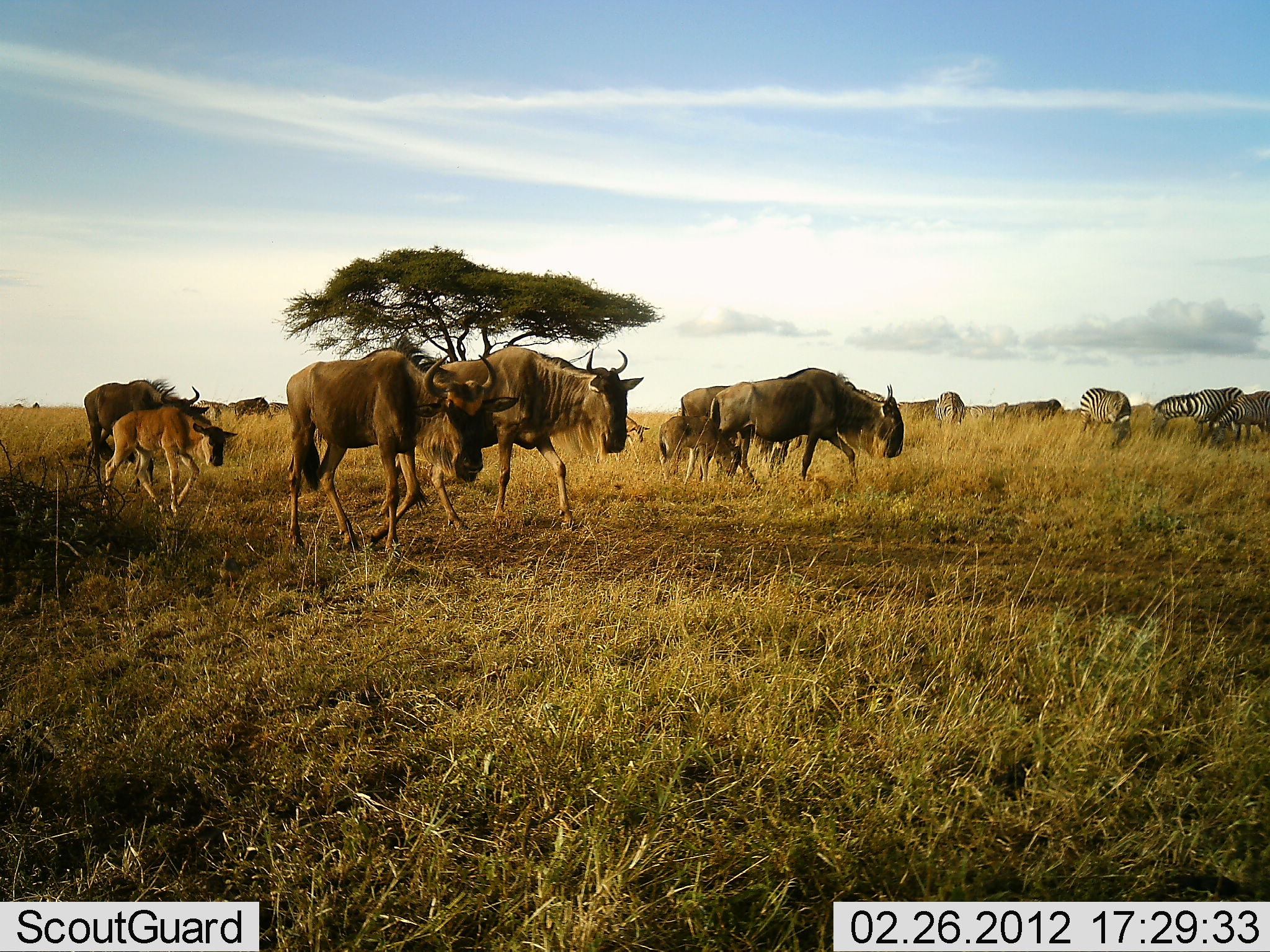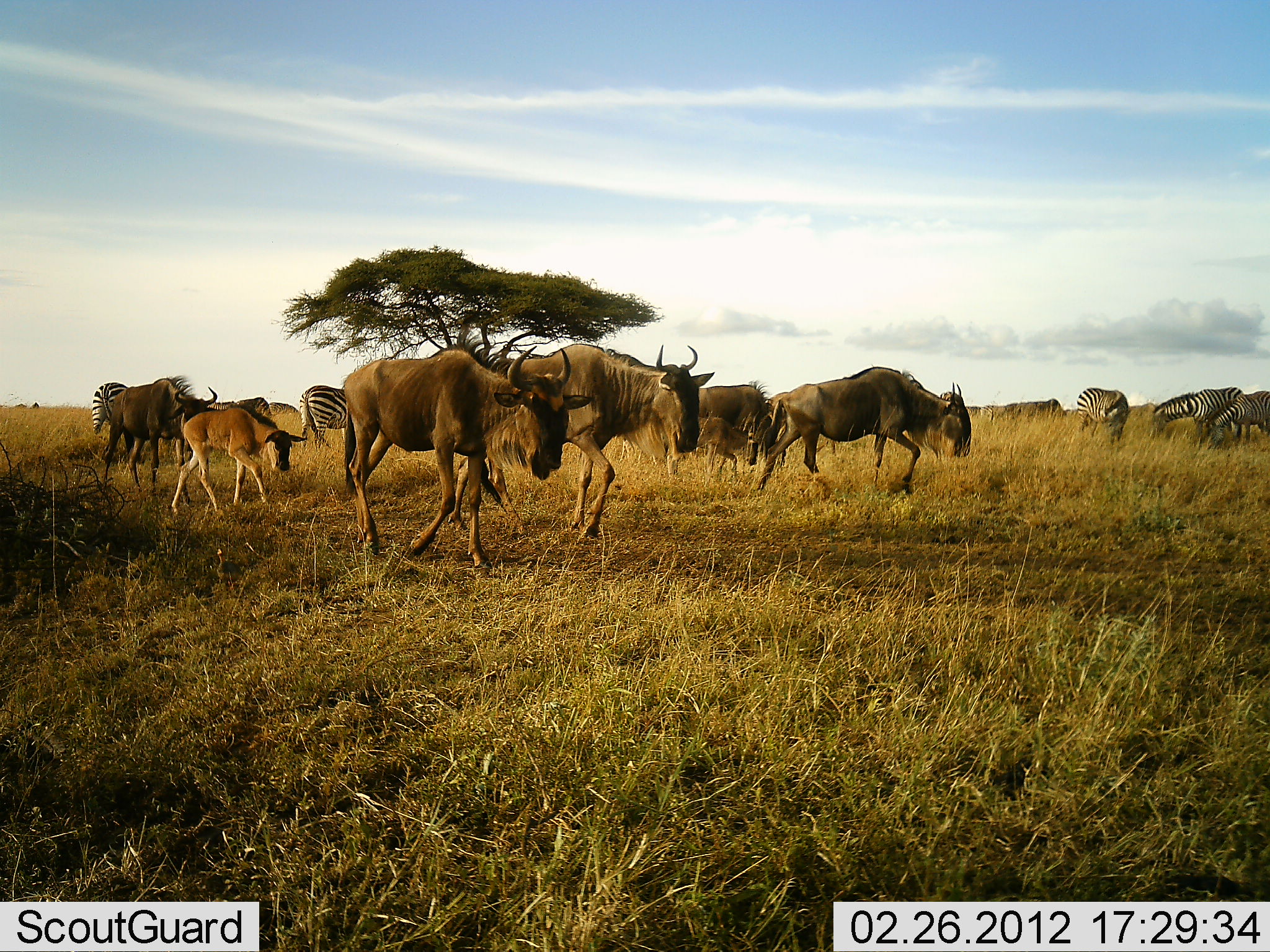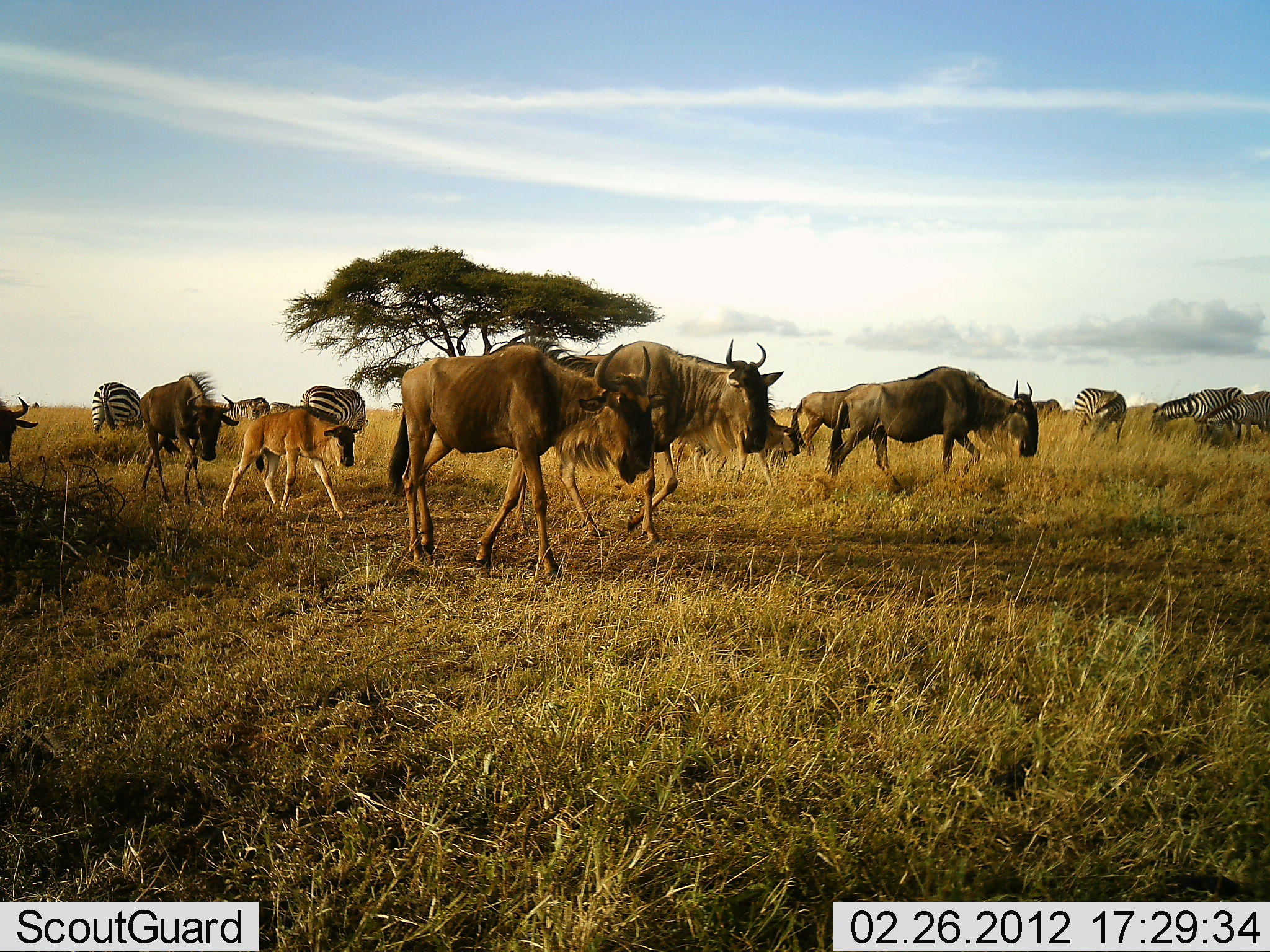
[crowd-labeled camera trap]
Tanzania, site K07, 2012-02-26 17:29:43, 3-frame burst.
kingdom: Animalia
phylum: Chordata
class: Mammalia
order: Artiodactyla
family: Bovidae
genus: Connochaetes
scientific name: Connochaetes taurinus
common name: blue wildebeest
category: wildebeest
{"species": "wildebeest (blue wildebeest) (Connochaetes taurinus)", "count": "7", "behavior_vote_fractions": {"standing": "15%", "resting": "0%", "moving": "95%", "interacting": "0%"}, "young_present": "95%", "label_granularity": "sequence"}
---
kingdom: Animalia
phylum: Chordata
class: Mammalia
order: Perissodactyla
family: Equidae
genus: Equus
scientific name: Equus quagga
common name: plains zebra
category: zebra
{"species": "zebra (plains zebra) (Equus quagga)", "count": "6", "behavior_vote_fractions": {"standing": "58%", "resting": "0%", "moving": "0%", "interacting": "0%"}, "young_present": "0%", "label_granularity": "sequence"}